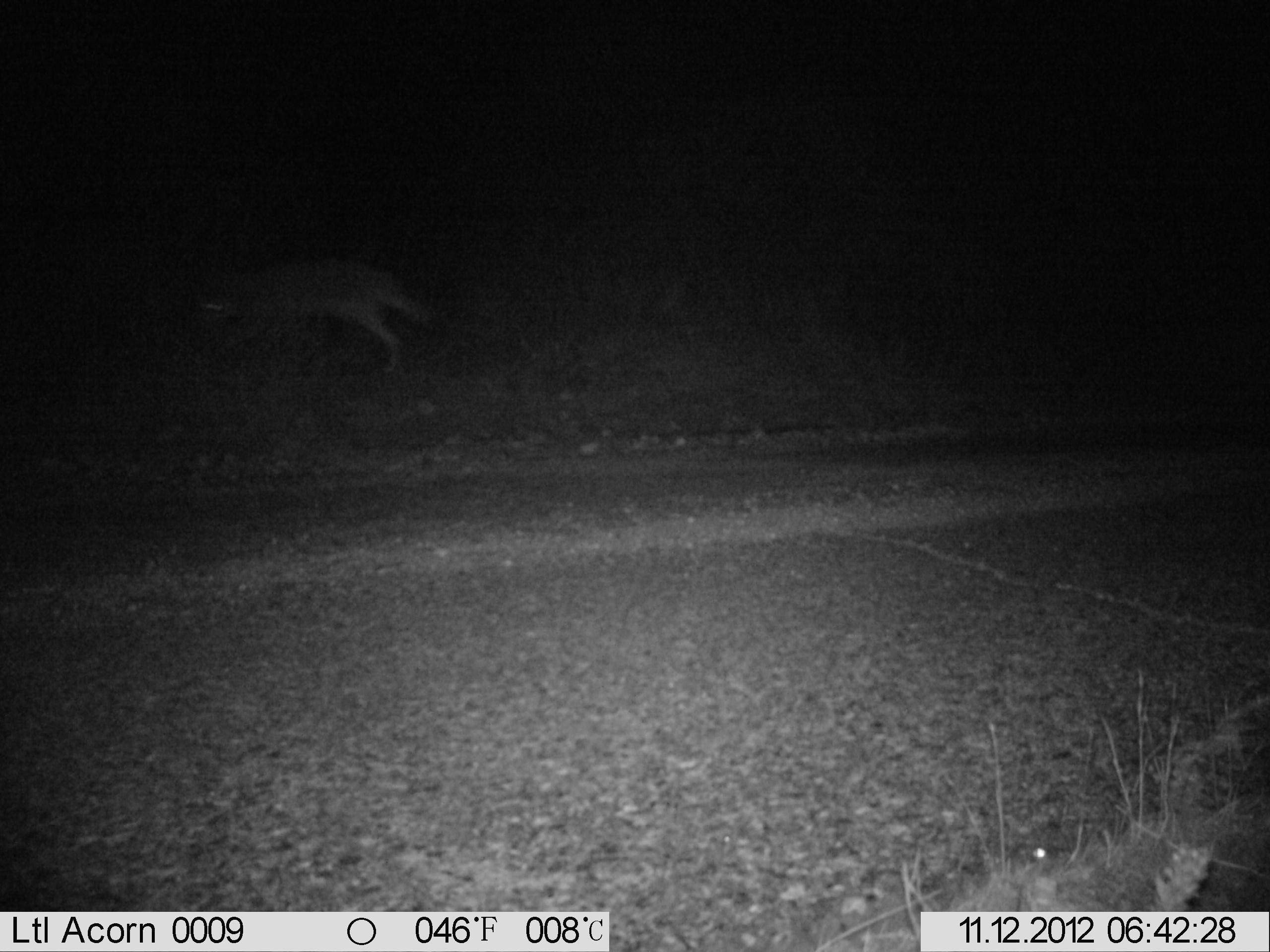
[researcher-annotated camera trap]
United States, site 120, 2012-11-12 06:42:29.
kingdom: Animalia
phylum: Chordata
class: Mammalia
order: Carnivora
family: Canidae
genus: Canis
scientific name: Canis latrans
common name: coyote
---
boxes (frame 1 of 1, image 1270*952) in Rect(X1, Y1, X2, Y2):
coyote: Rect(165, 236, 441, 382)